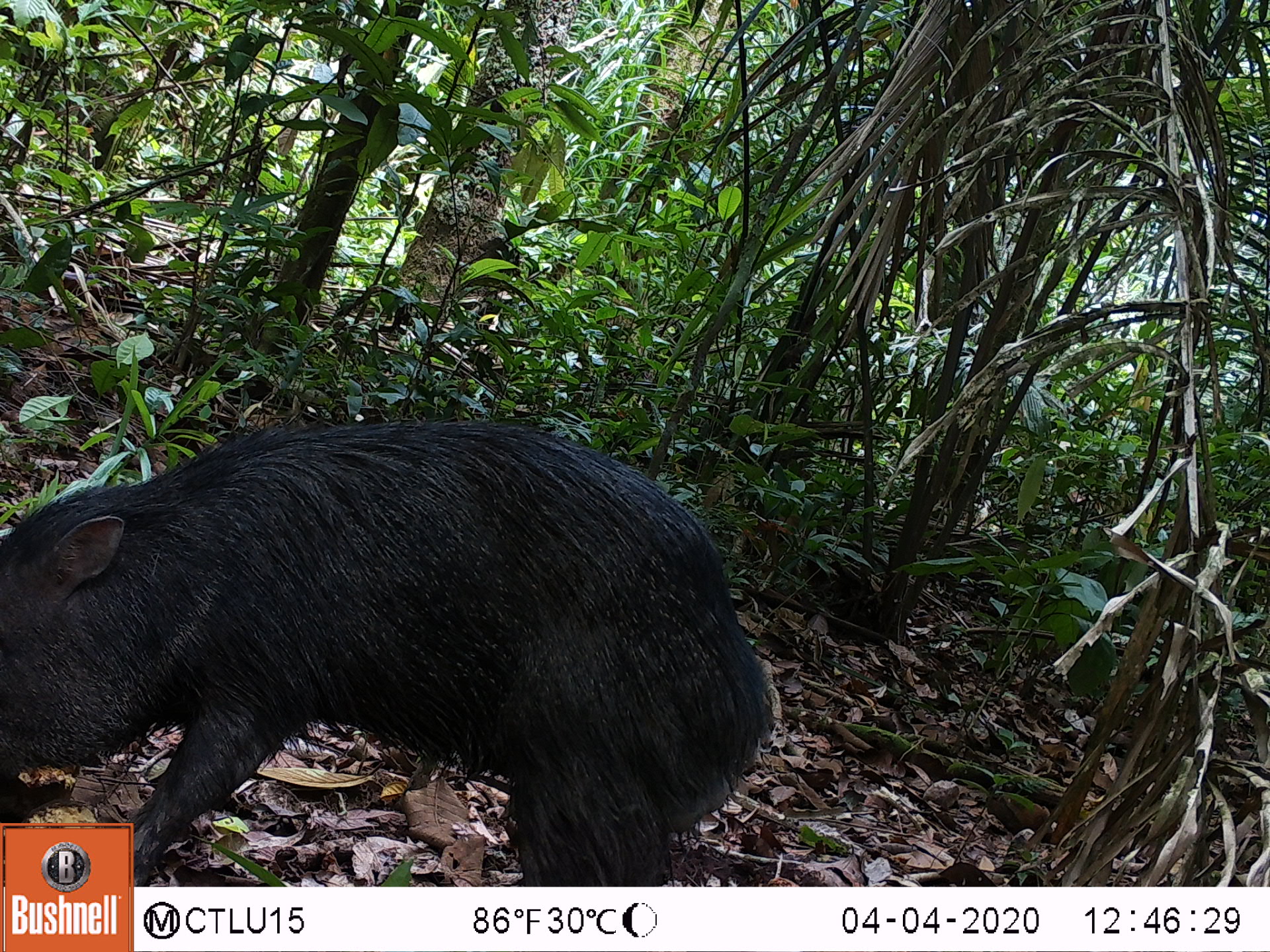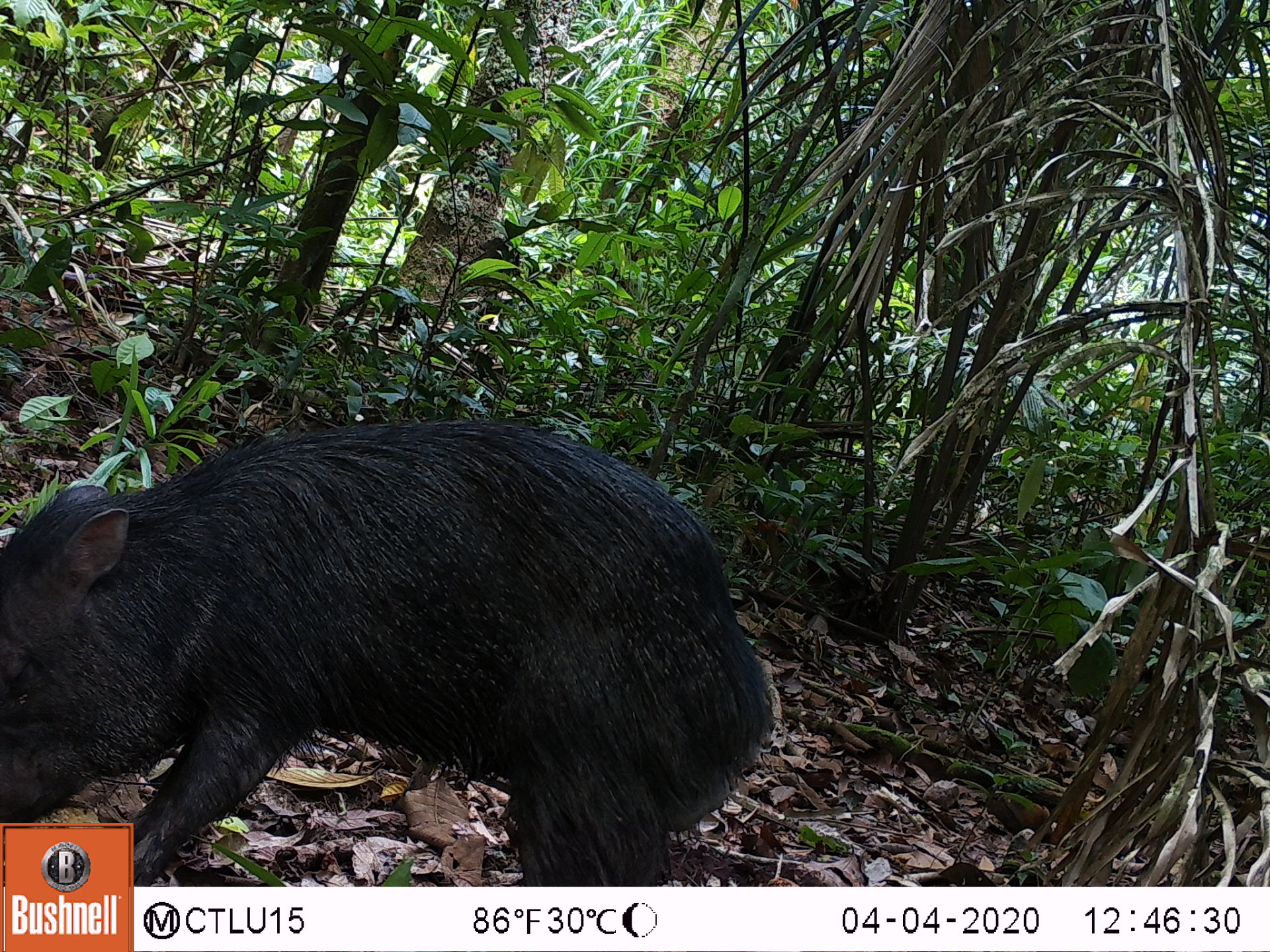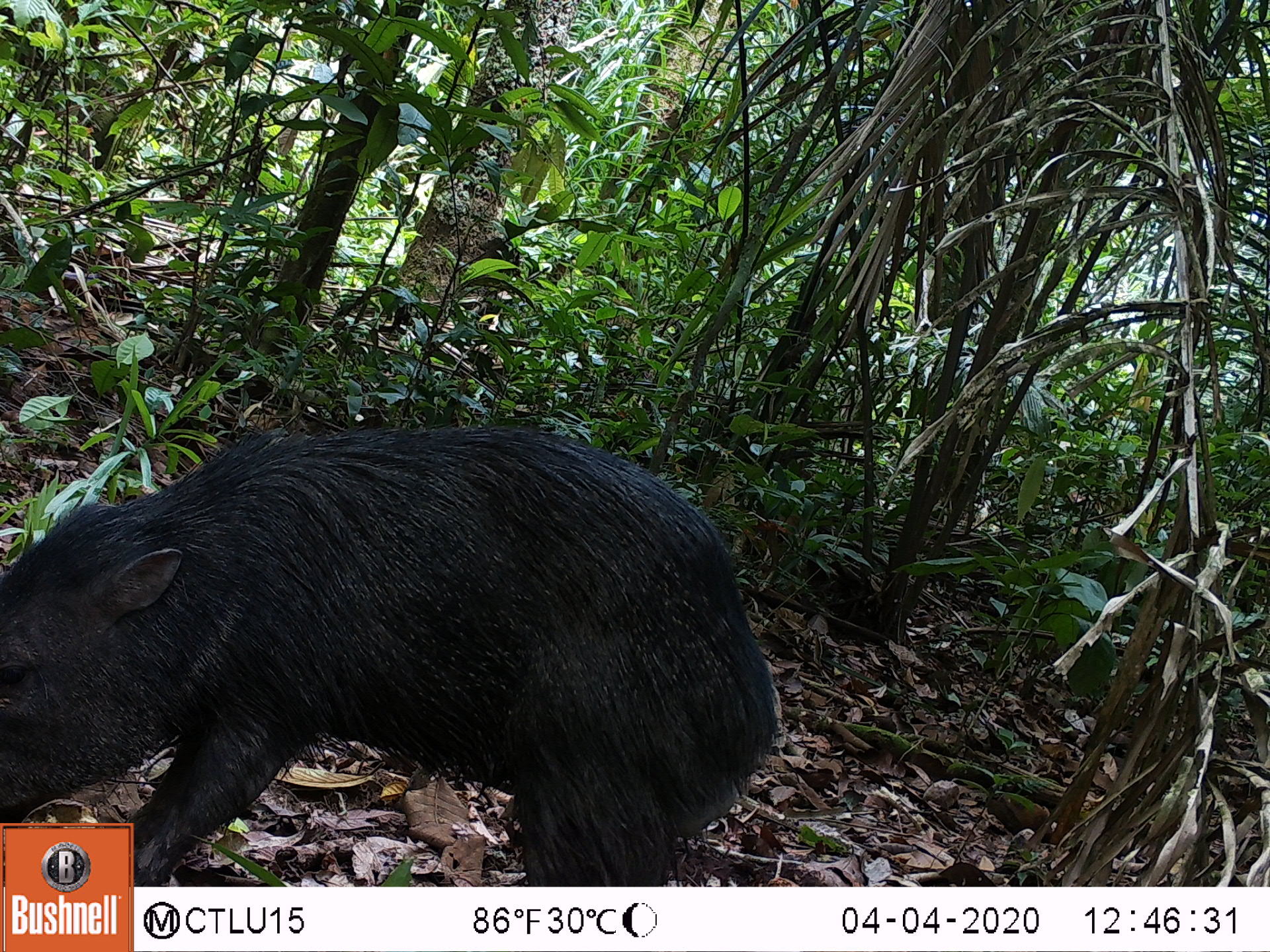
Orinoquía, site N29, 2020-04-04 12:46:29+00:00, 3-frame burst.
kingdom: Animalia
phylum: Chordata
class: Mammalia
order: Artiodactyla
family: Tayassuidae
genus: Pecari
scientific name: Pecari tajacu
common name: collared peccary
Collared peccary (Pecari tajacu).